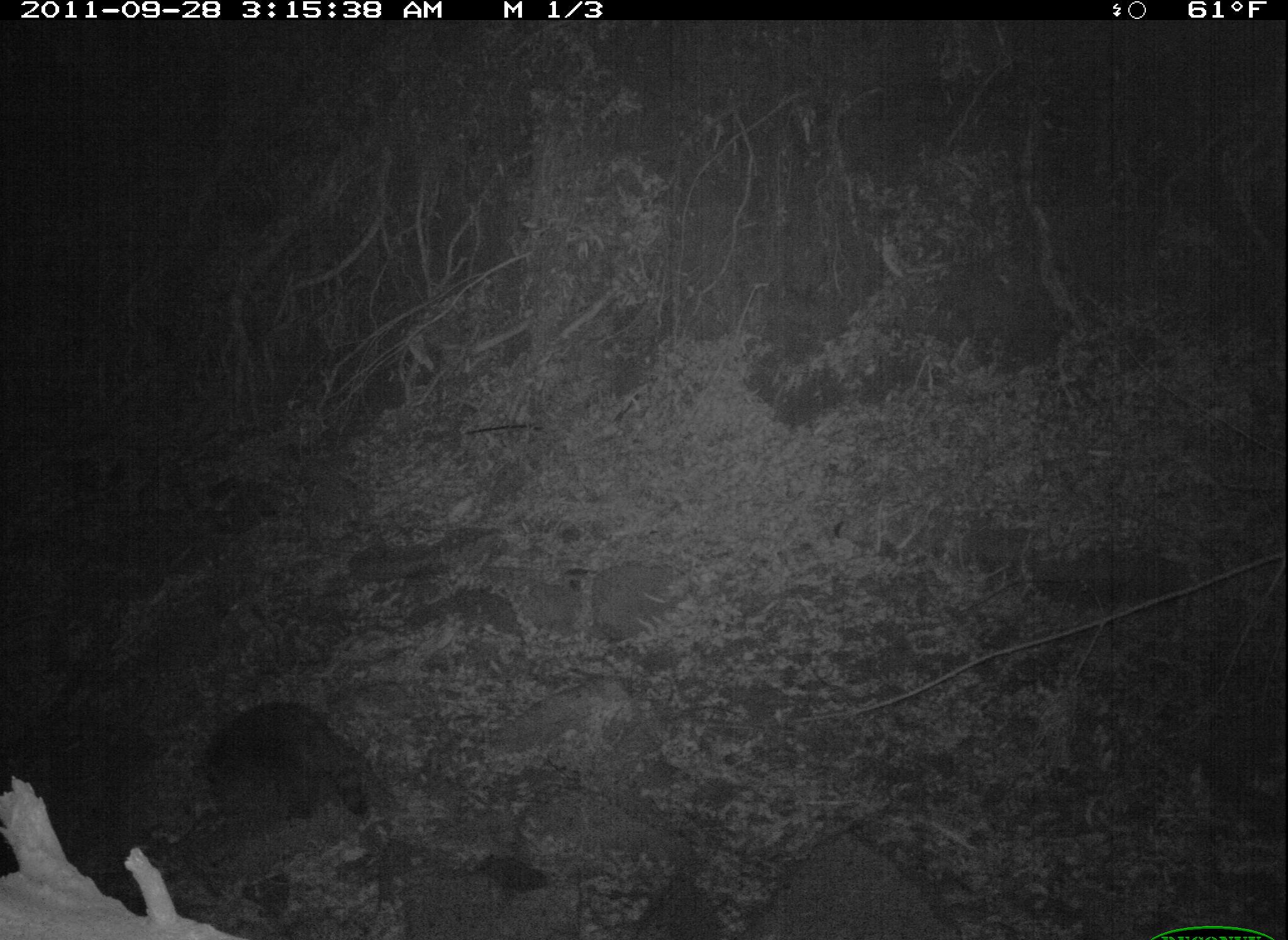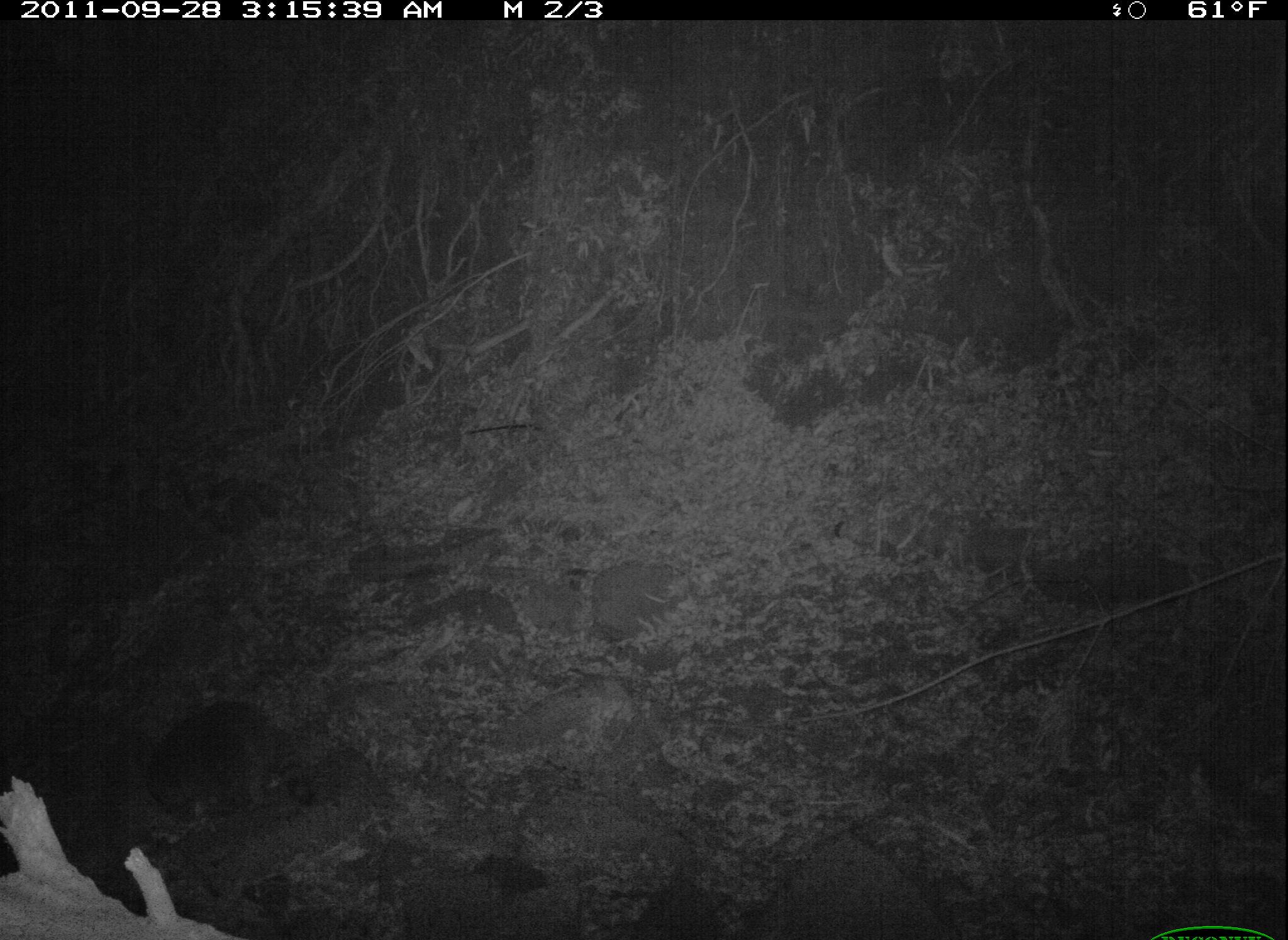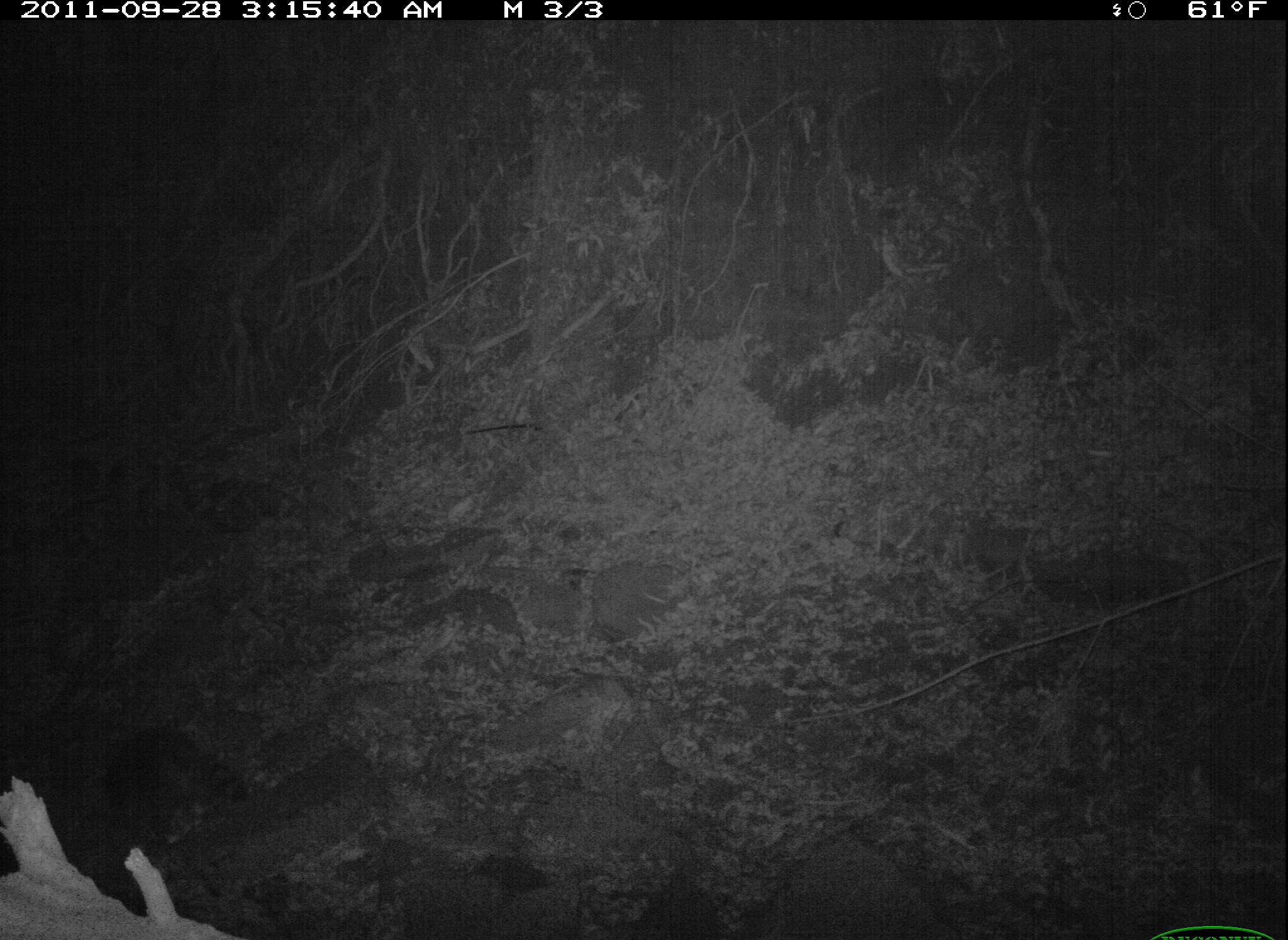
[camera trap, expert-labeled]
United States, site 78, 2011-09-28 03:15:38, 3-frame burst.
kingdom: Animalia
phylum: Chordata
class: Mammalia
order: Carnivora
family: Procyonidae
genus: Procyon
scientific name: Procyon lotor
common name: raccoon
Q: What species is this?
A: Raccoon (Procyon lotor).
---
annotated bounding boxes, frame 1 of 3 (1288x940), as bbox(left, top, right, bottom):
raccoon: bbox(193, 691, 384, 848)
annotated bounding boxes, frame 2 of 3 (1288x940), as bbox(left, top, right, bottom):
raccoon: bbox(137, 691, 330, 838)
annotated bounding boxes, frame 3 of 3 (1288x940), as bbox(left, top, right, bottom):
raccoon: bbox(99, 715, 258, 846)